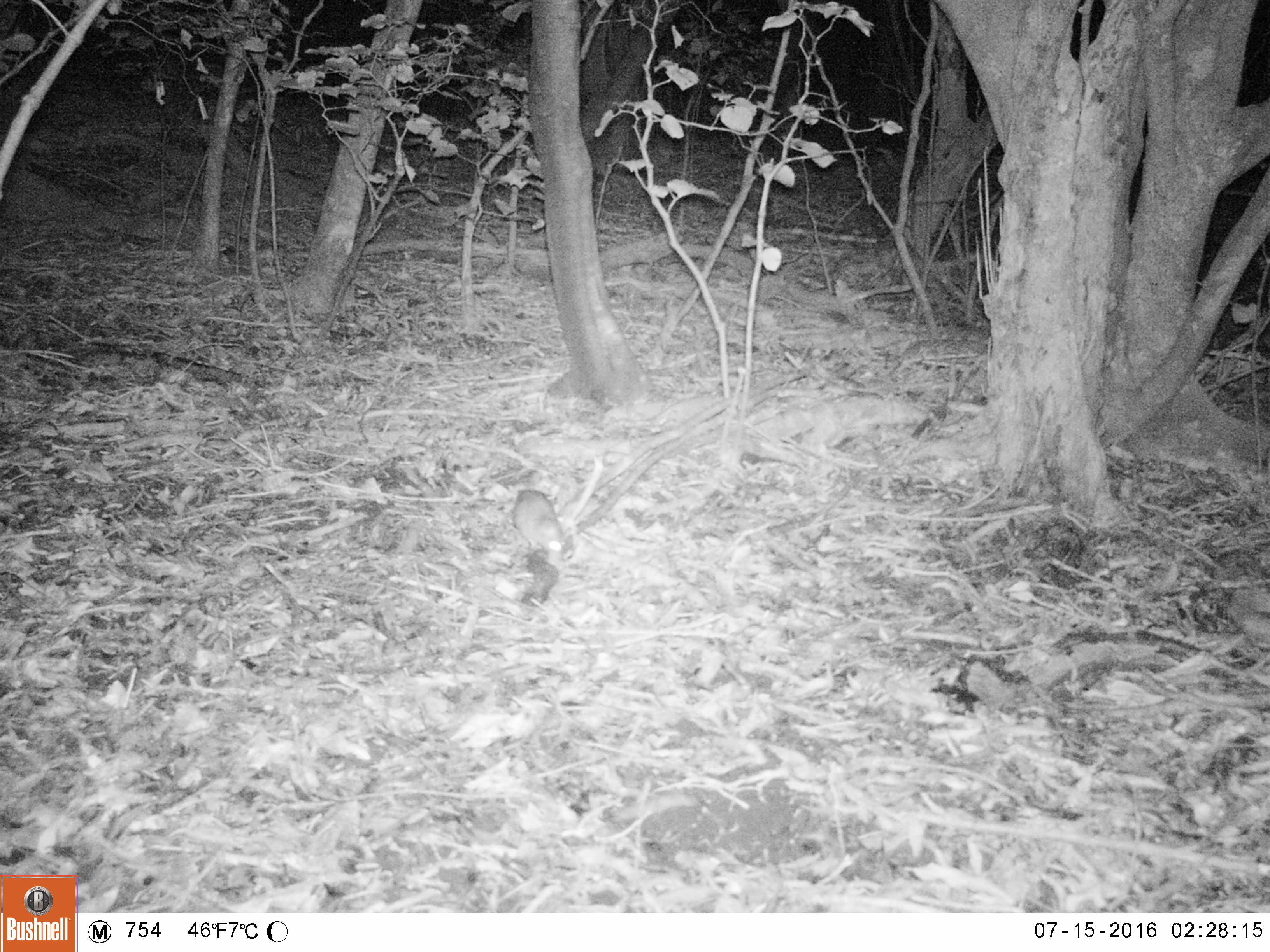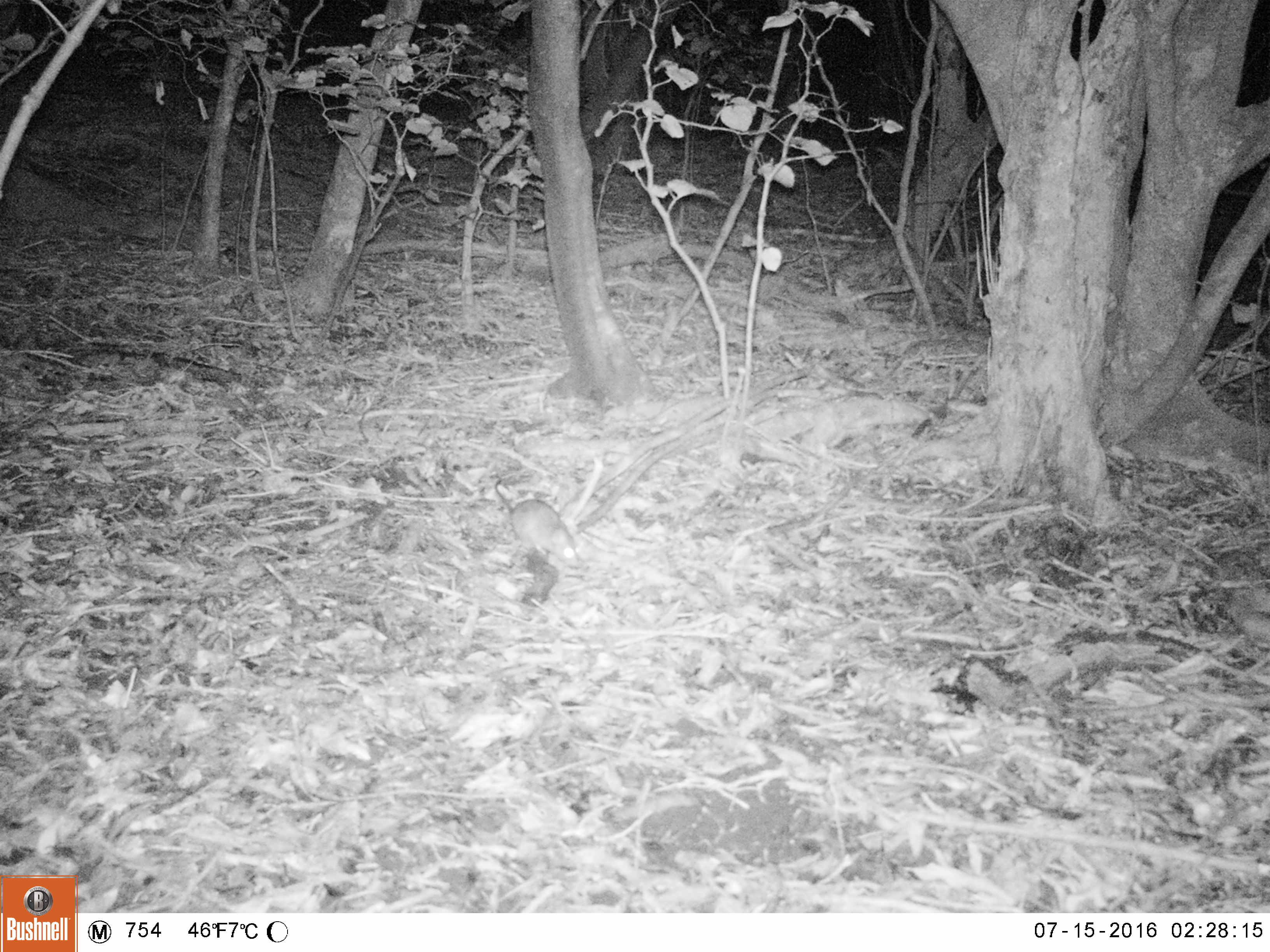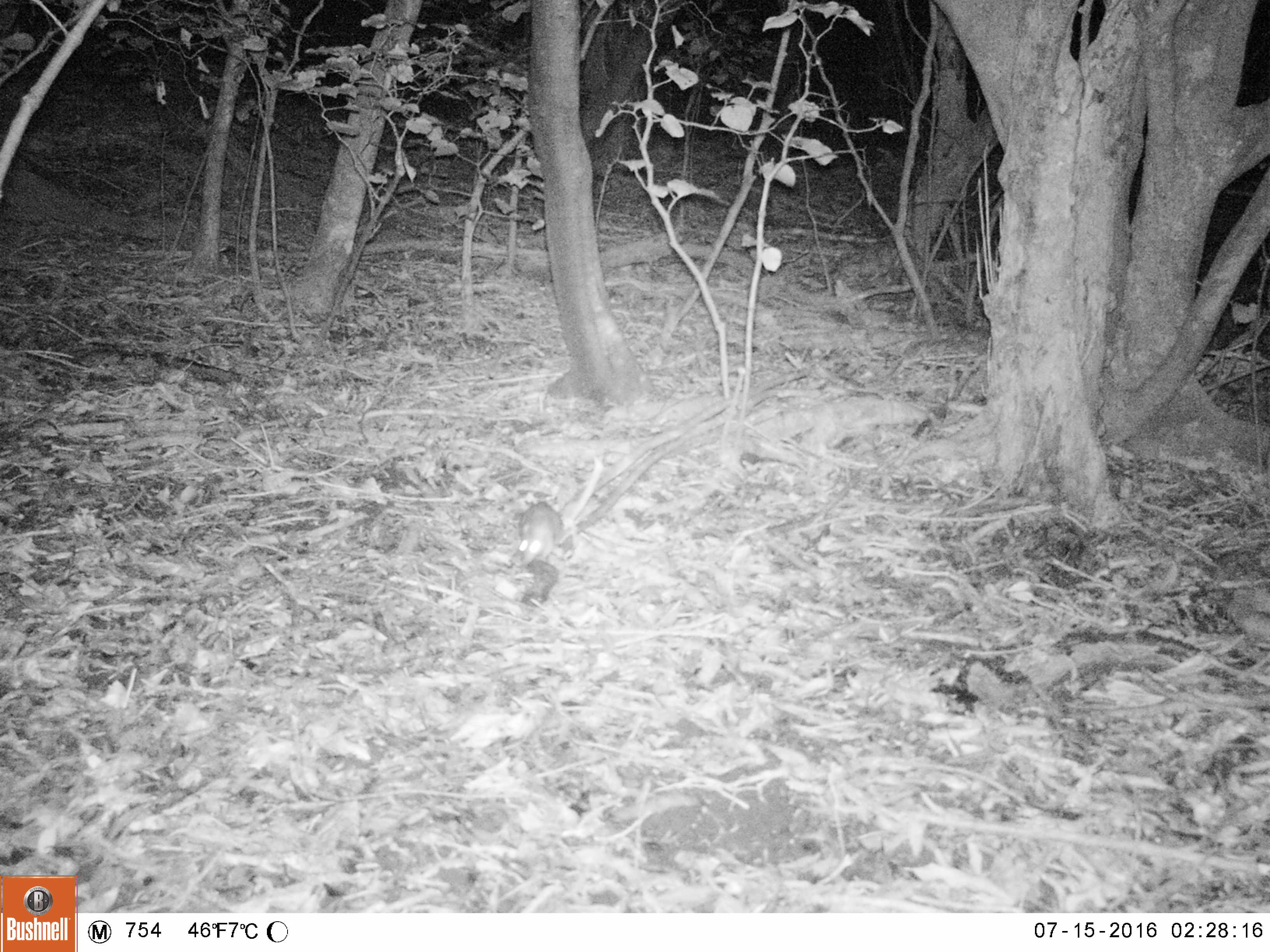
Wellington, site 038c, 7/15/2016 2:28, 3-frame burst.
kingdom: Animalia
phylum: Chordata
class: Mammalia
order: Rodentia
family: Muridae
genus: Rattus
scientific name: Rattus rattus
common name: ship rat